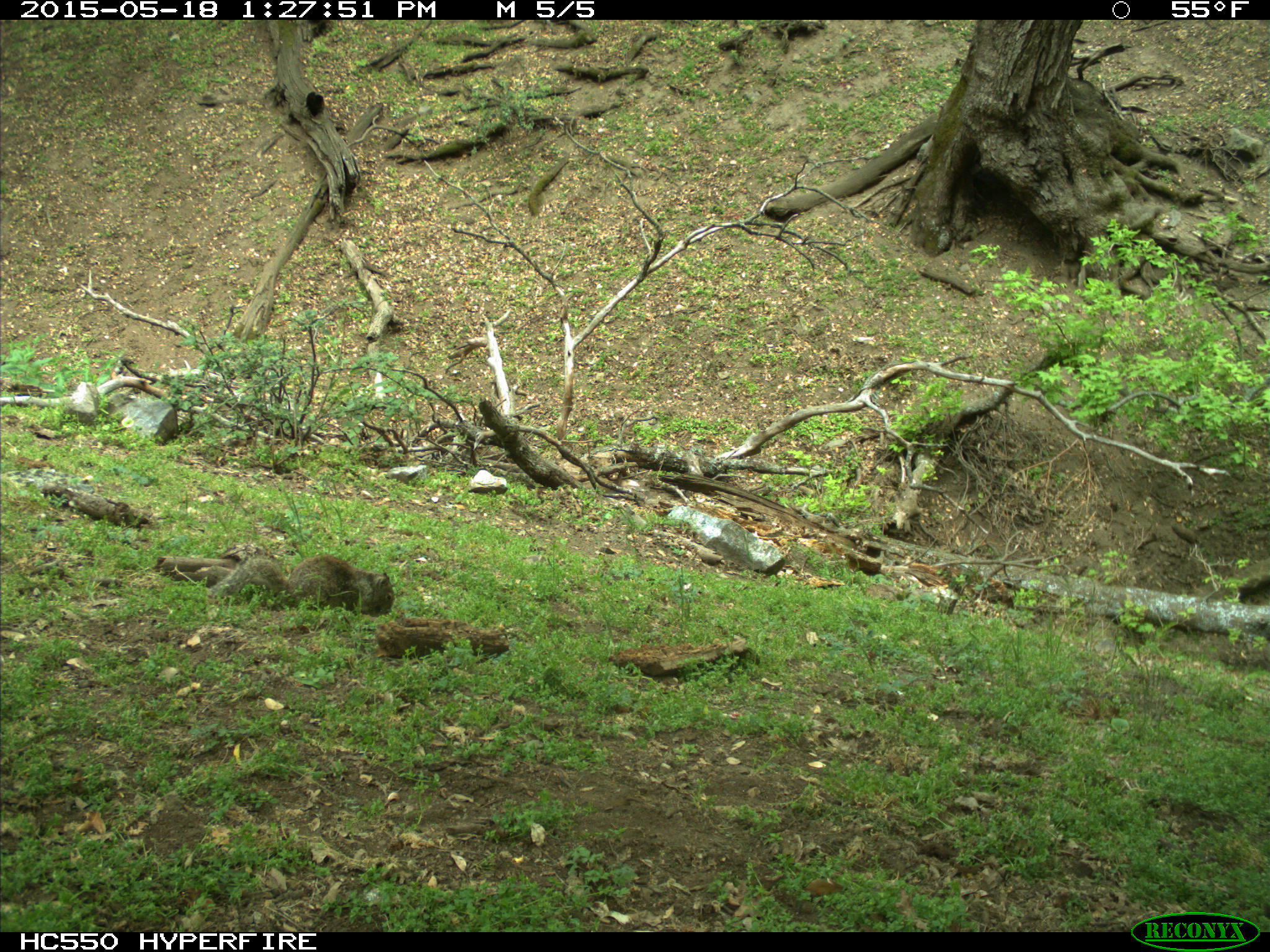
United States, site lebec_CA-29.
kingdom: Animalia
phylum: Chordata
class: Mammalia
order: Rodentia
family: Sciuridae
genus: Otospermophilus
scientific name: Otospermophilus beecheyi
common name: california ground squirrel